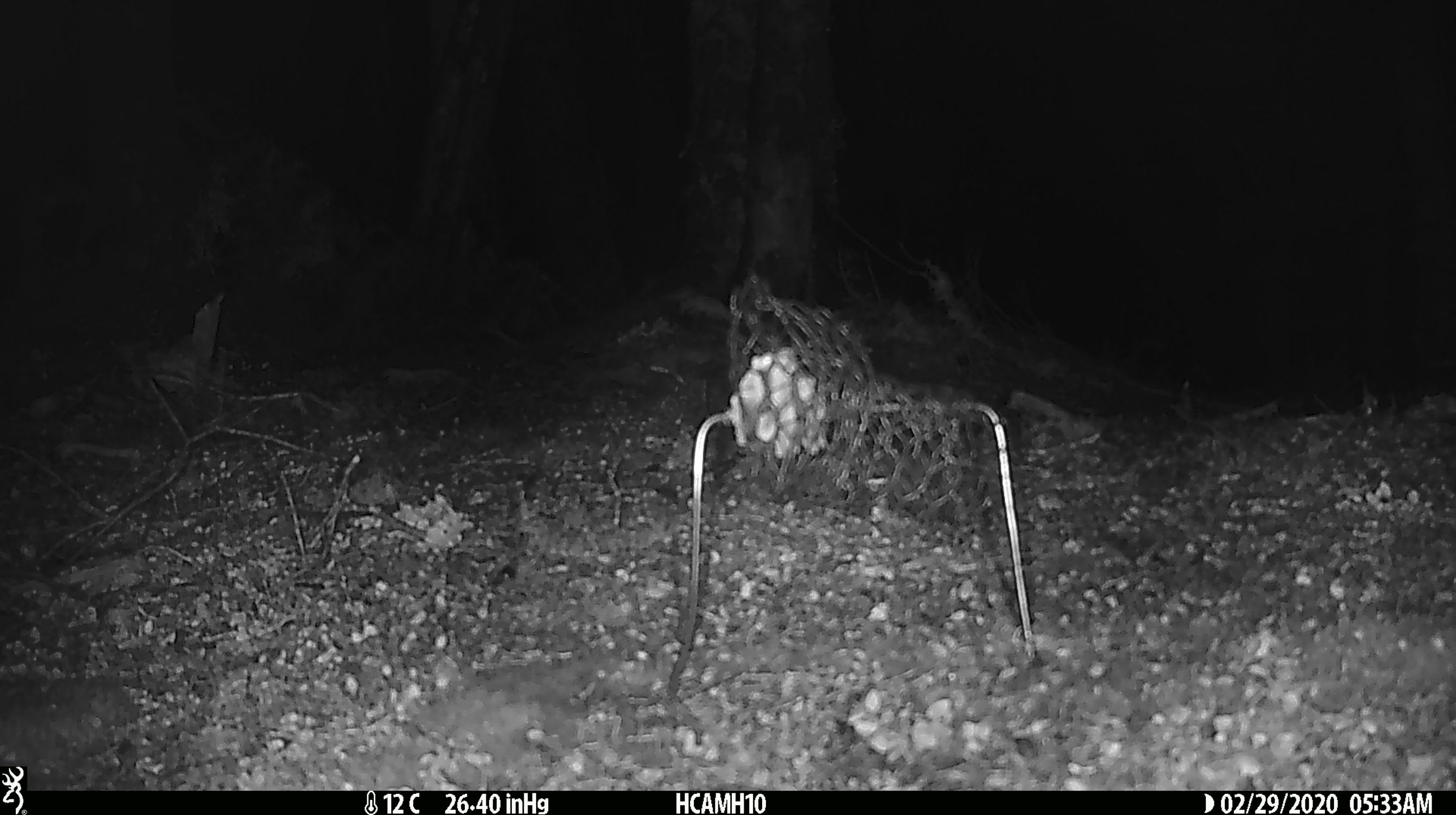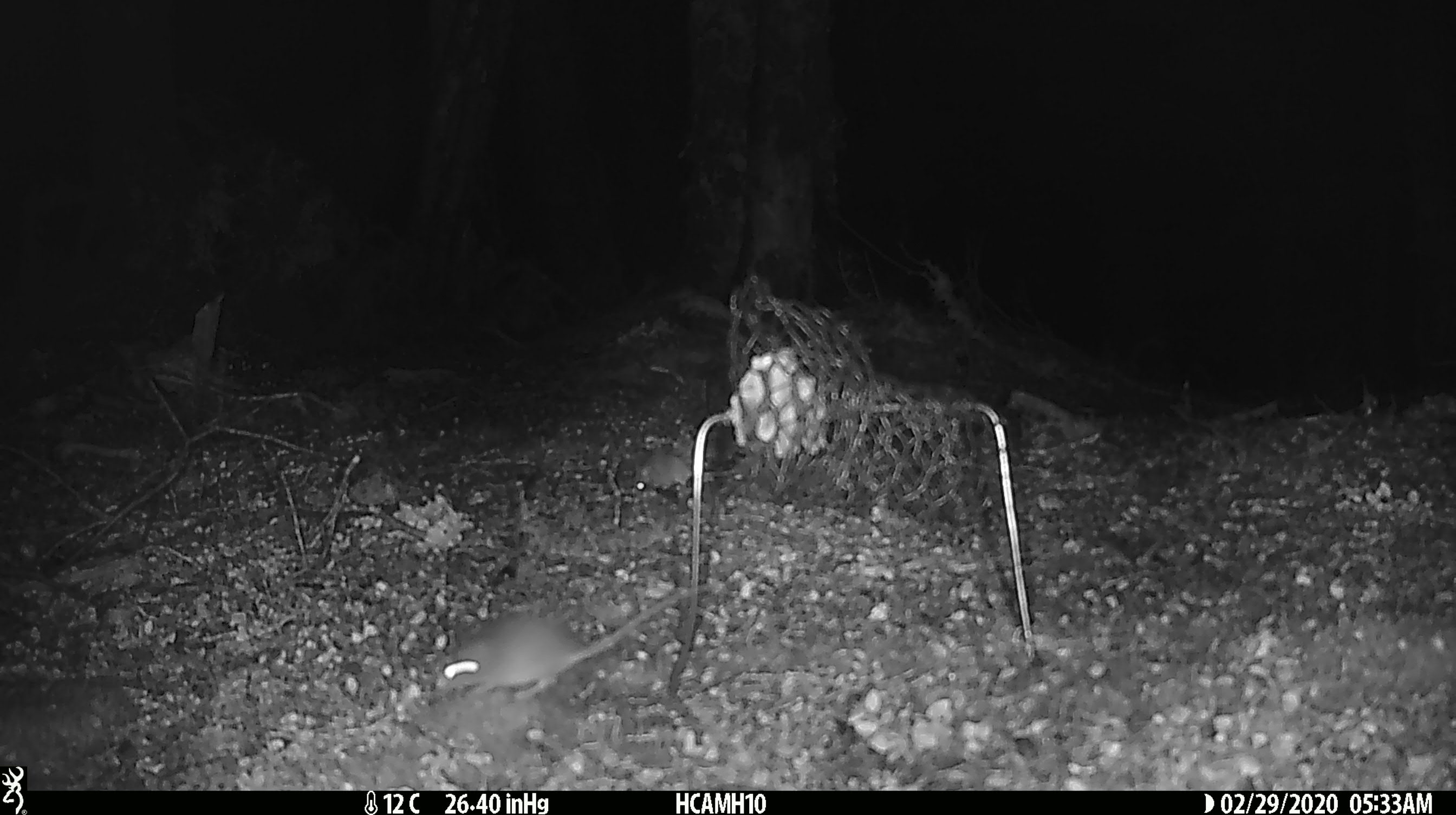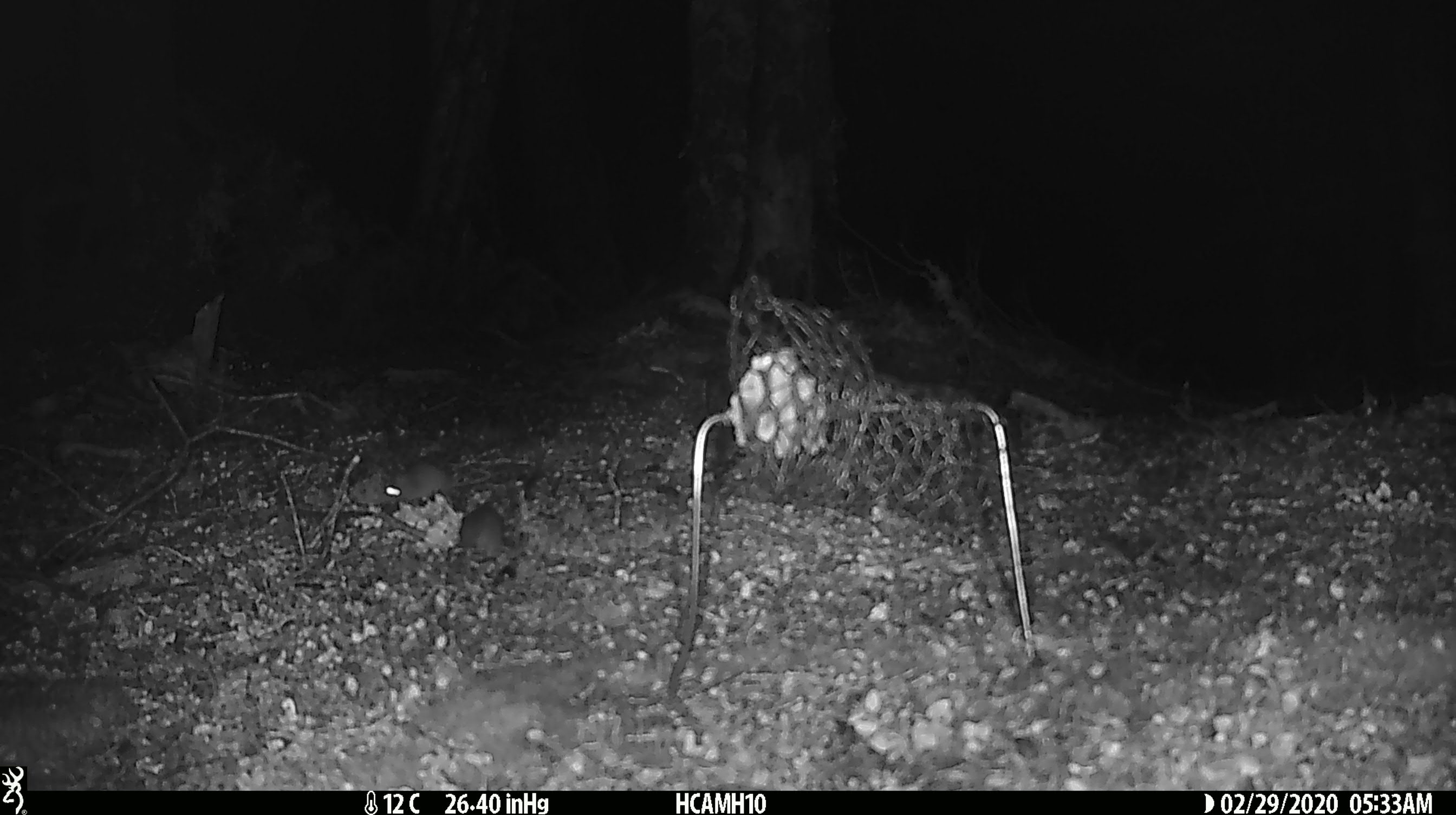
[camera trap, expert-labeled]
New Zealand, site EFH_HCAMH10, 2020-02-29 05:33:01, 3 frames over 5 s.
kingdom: Animalia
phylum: Chordata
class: Mammalia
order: Rodentia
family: Muridae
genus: Mus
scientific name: Mus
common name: mouse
Mouse (Mus).